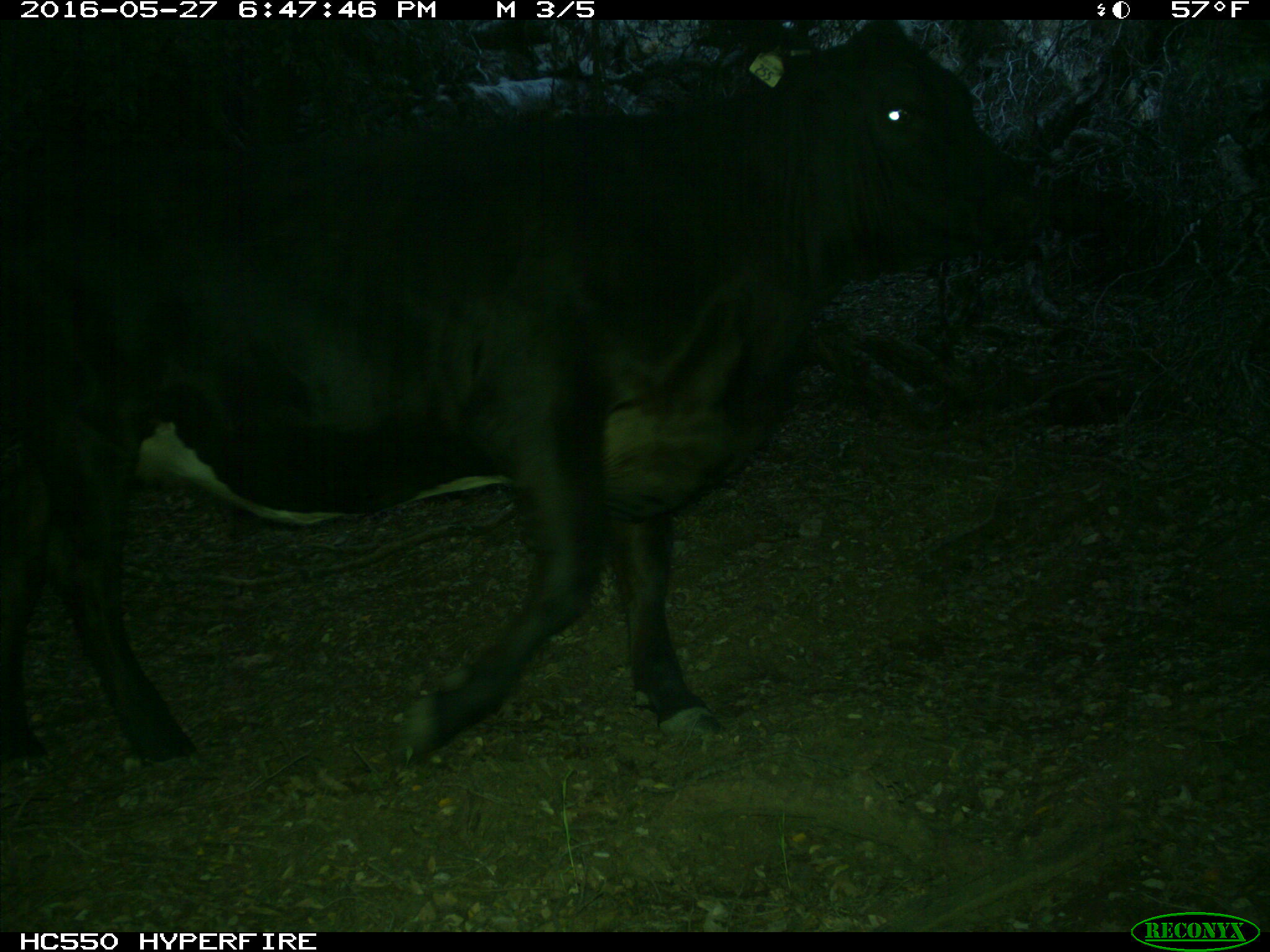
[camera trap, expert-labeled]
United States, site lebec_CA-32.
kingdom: Animalia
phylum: Chordata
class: Mammalia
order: Artiodactyla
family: Bovidae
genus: Bos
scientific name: Bos taurus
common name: domestic cow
Bos taurus (domestic cow).